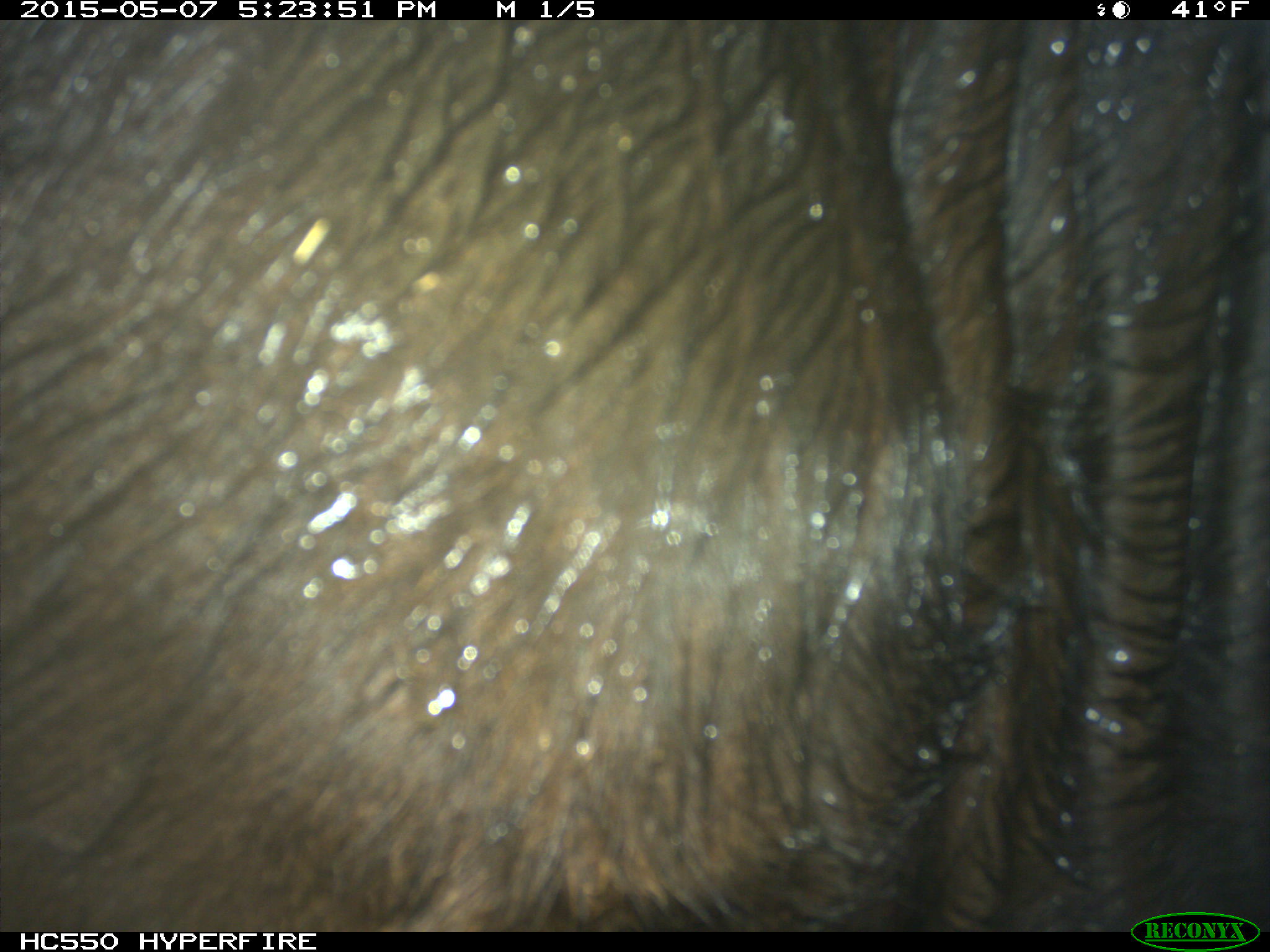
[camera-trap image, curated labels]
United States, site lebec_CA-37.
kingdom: Animalia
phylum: Chordata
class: Mammalia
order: Artiodactyla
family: Bovidae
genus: Bos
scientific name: Bos taurus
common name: domestic cow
Bos taurus (domestic cow).